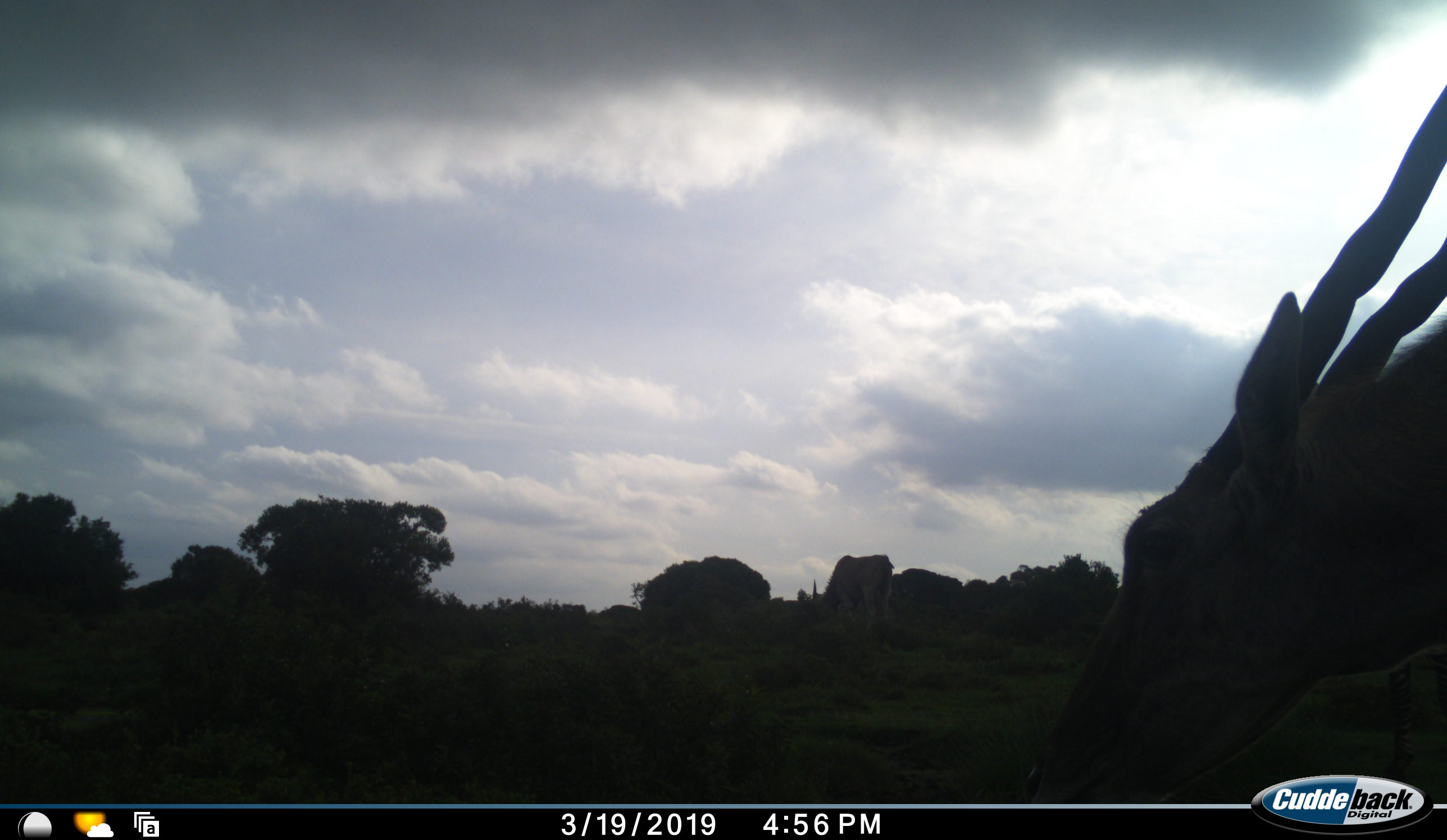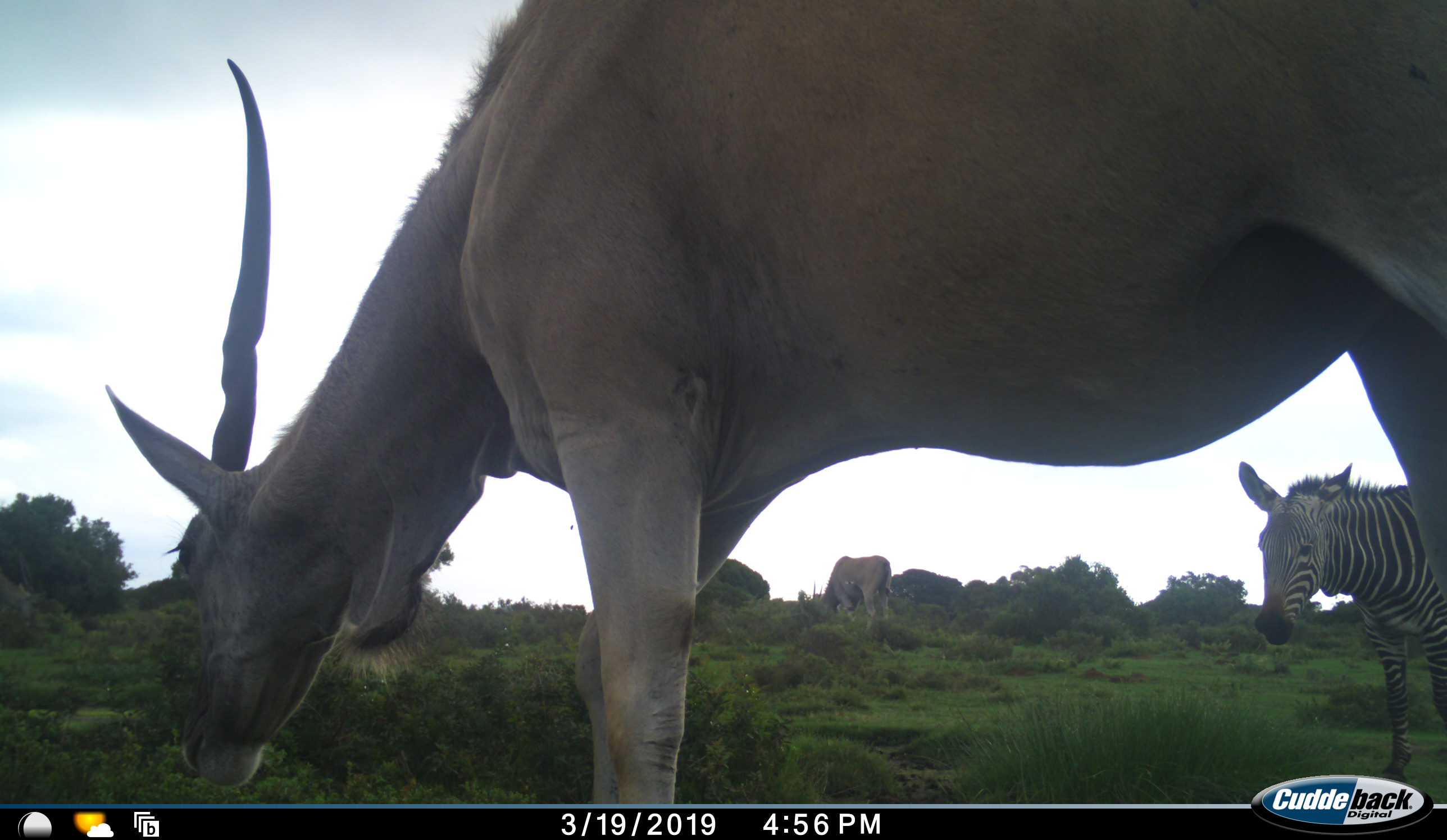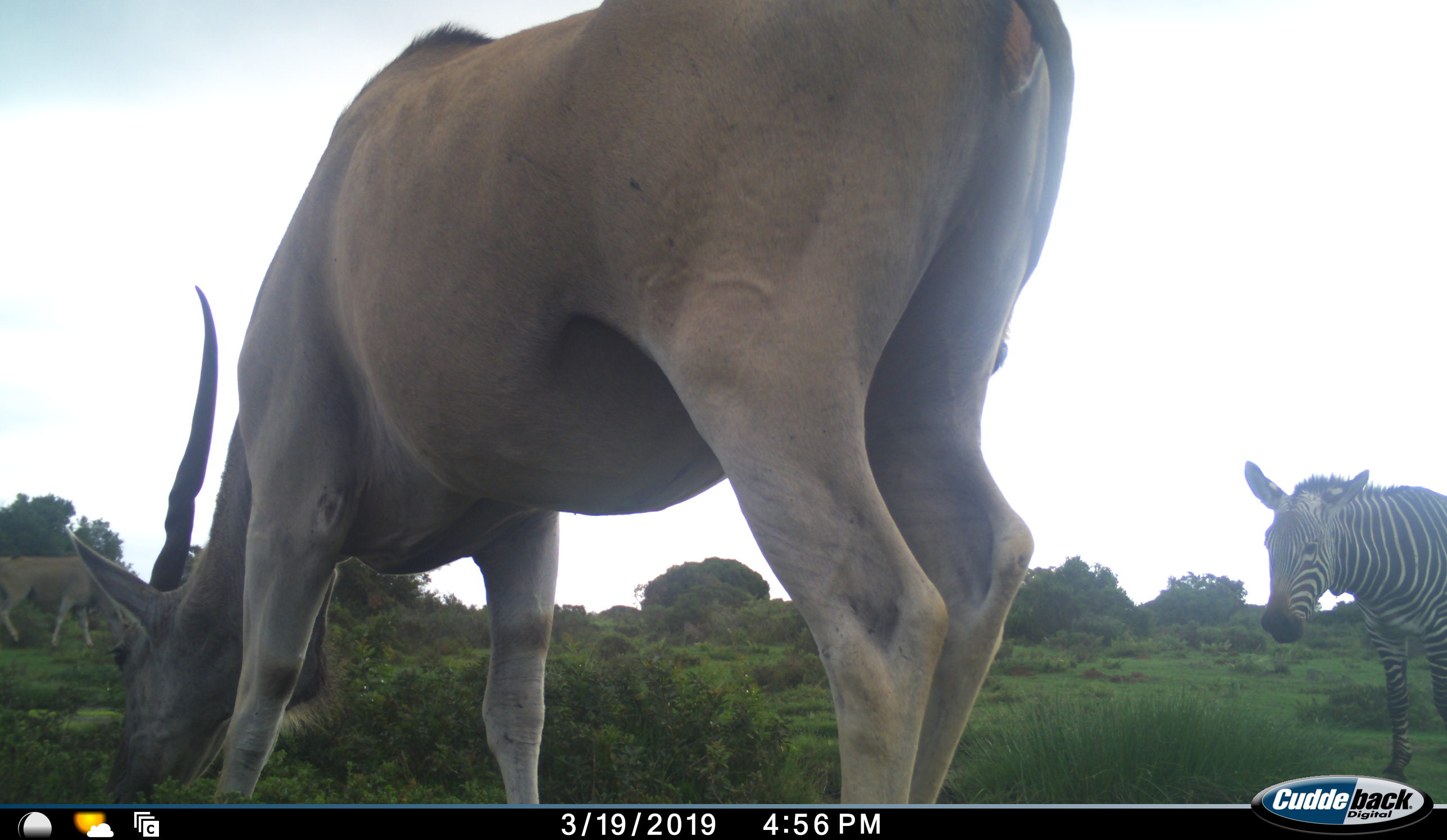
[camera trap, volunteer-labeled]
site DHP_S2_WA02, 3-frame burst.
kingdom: Animalia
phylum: Chordata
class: Mammalia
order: Perissodactyla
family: Equidae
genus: Equus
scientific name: Equus zebra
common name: mountain zebra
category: zebramountain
Zebramountain (mountain zebra) (Equus zebra), count 1. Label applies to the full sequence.